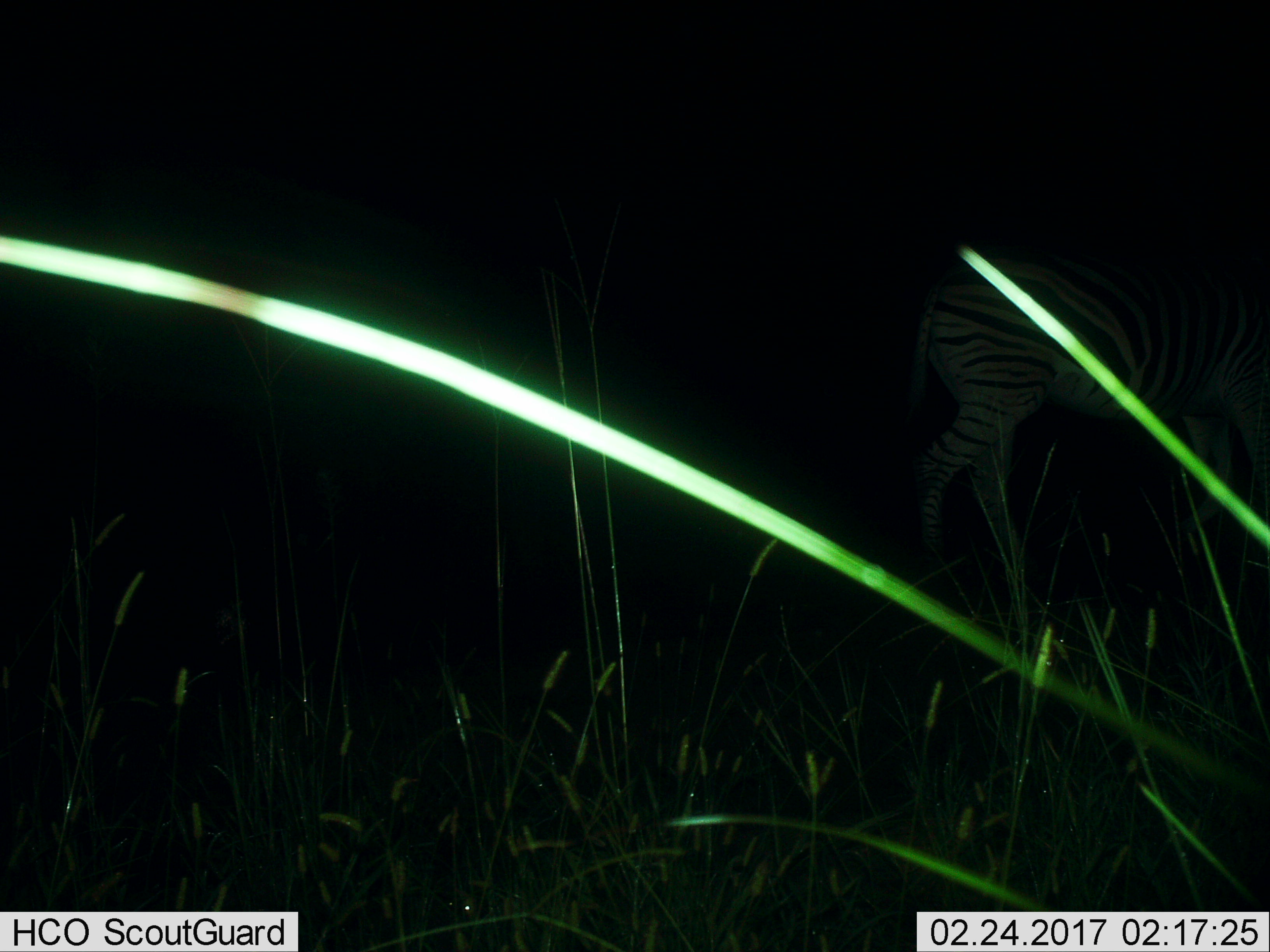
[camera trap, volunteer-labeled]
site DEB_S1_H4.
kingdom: Animalia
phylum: Chordata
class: Mammalia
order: Perissodactyla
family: Equidae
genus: Equus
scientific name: Equus quagga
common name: plains zebra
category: zebraplains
Zebraplains (plains zebra) (Equus quagga), count 1. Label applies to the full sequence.